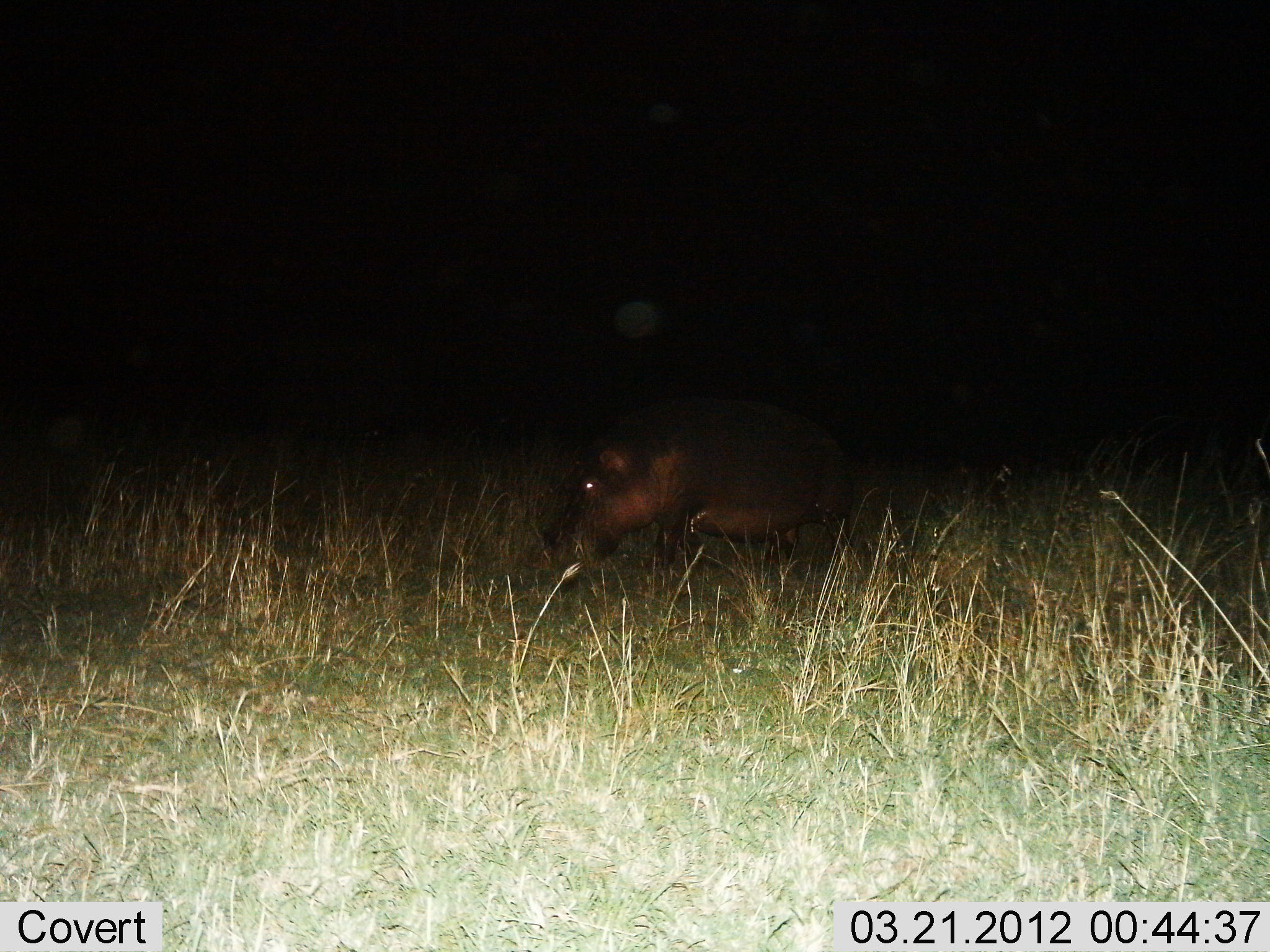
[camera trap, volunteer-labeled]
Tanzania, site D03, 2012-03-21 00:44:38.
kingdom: Animalia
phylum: Chordata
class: Mammalia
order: Artiodactyla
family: Hippopotamidae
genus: Hippopotamus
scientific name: Hippopotamus amphibius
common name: hippopotamus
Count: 1.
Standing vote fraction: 21%.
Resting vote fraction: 0%.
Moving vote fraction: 50%.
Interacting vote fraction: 0%.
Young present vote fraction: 0%.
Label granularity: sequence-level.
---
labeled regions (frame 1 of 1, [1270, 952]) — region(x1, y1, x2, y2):
animal: region(548, 396, 854, 568)